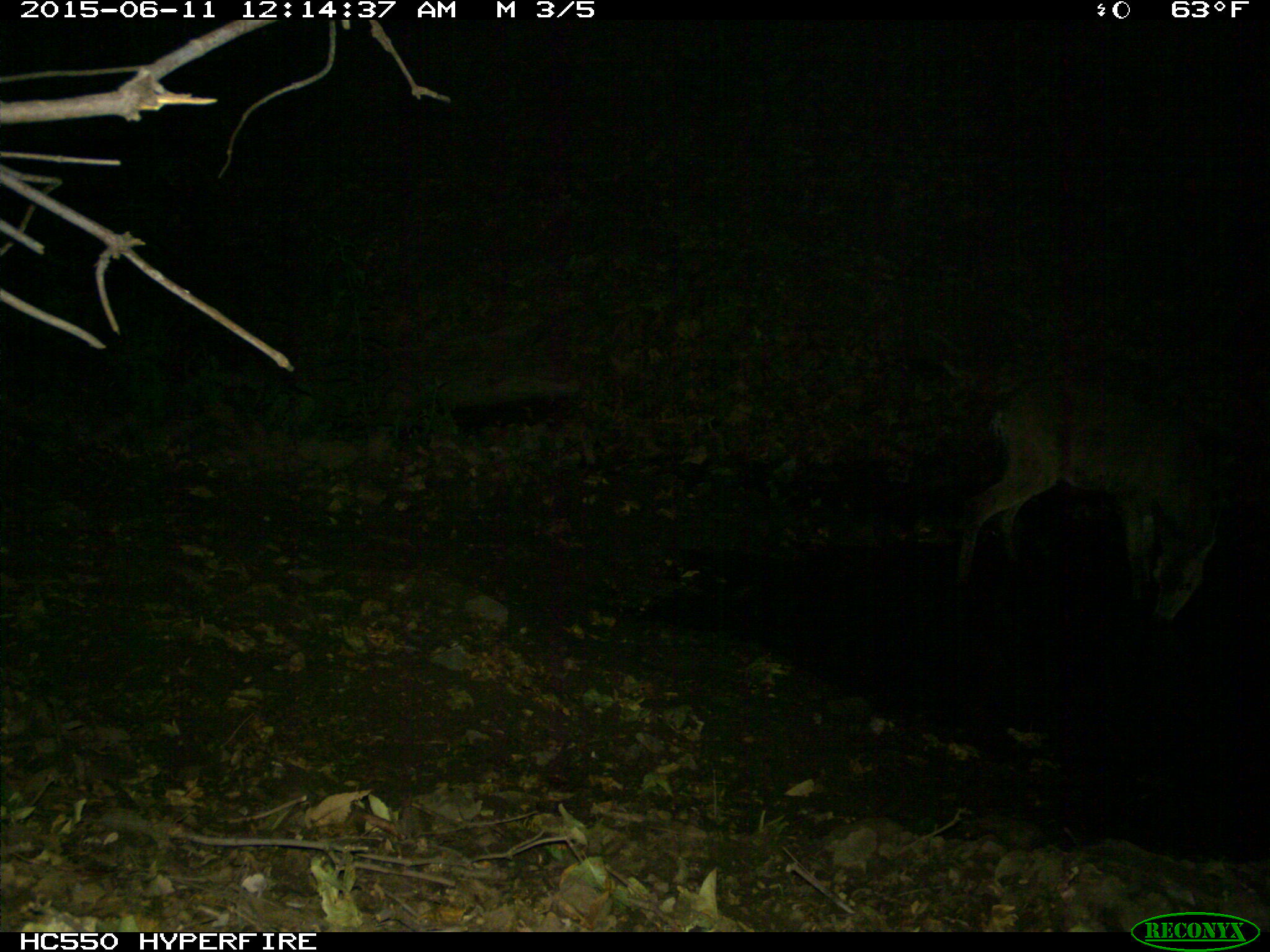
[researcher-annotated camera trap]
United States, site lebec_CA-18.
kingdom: Animalia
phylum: Chordata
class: Mammalia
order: Artiodactyla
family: Cervidae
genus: Odocoileus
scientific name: Odocoileus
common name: deer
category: unidentified deer